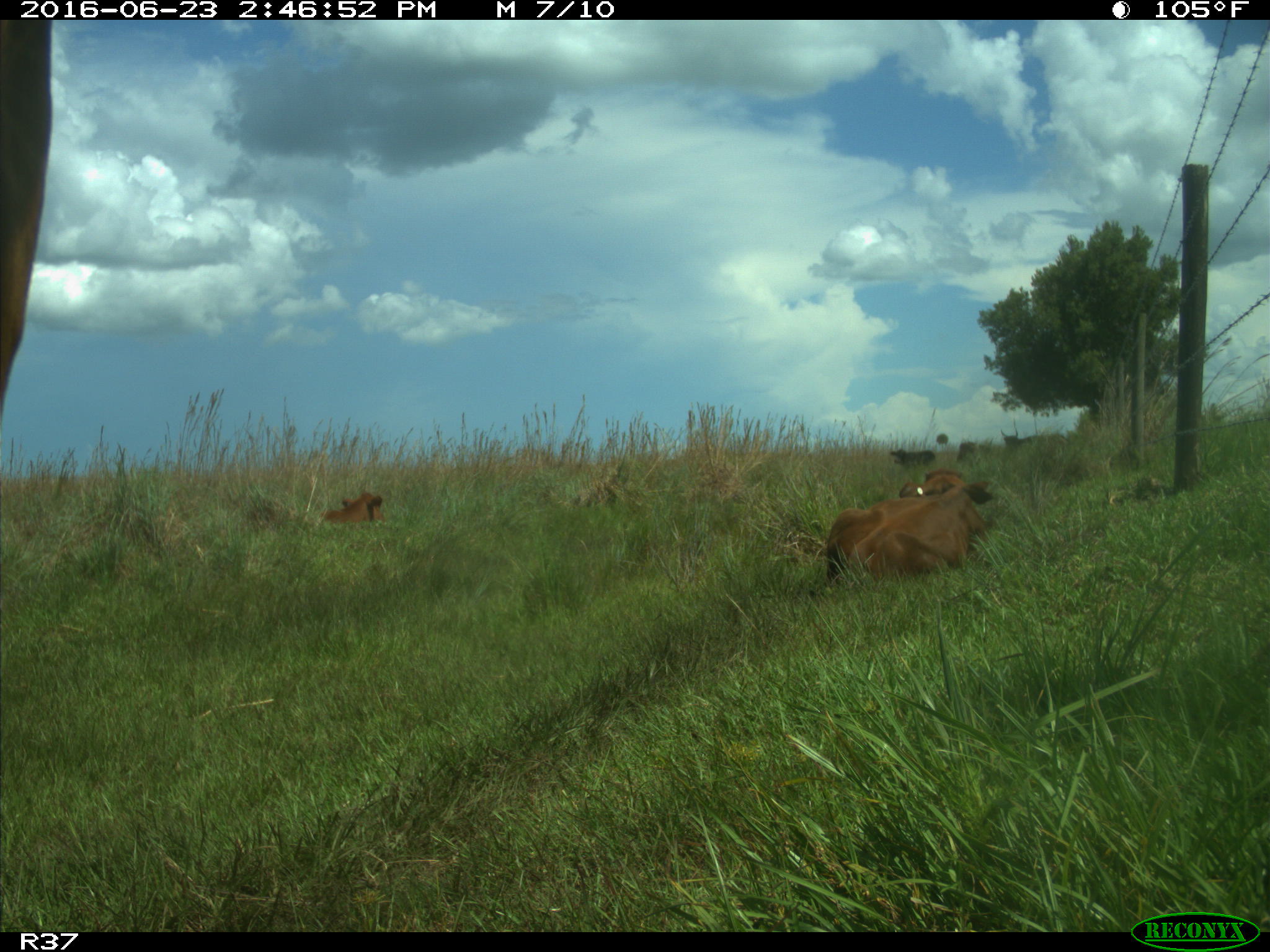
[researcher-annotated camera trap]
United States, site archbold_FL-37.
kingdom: Animalia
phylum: Chordata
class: Mammalia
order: Artiodactyla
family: Bovidae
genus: Bos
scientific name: Bos taurus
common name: domestic cow